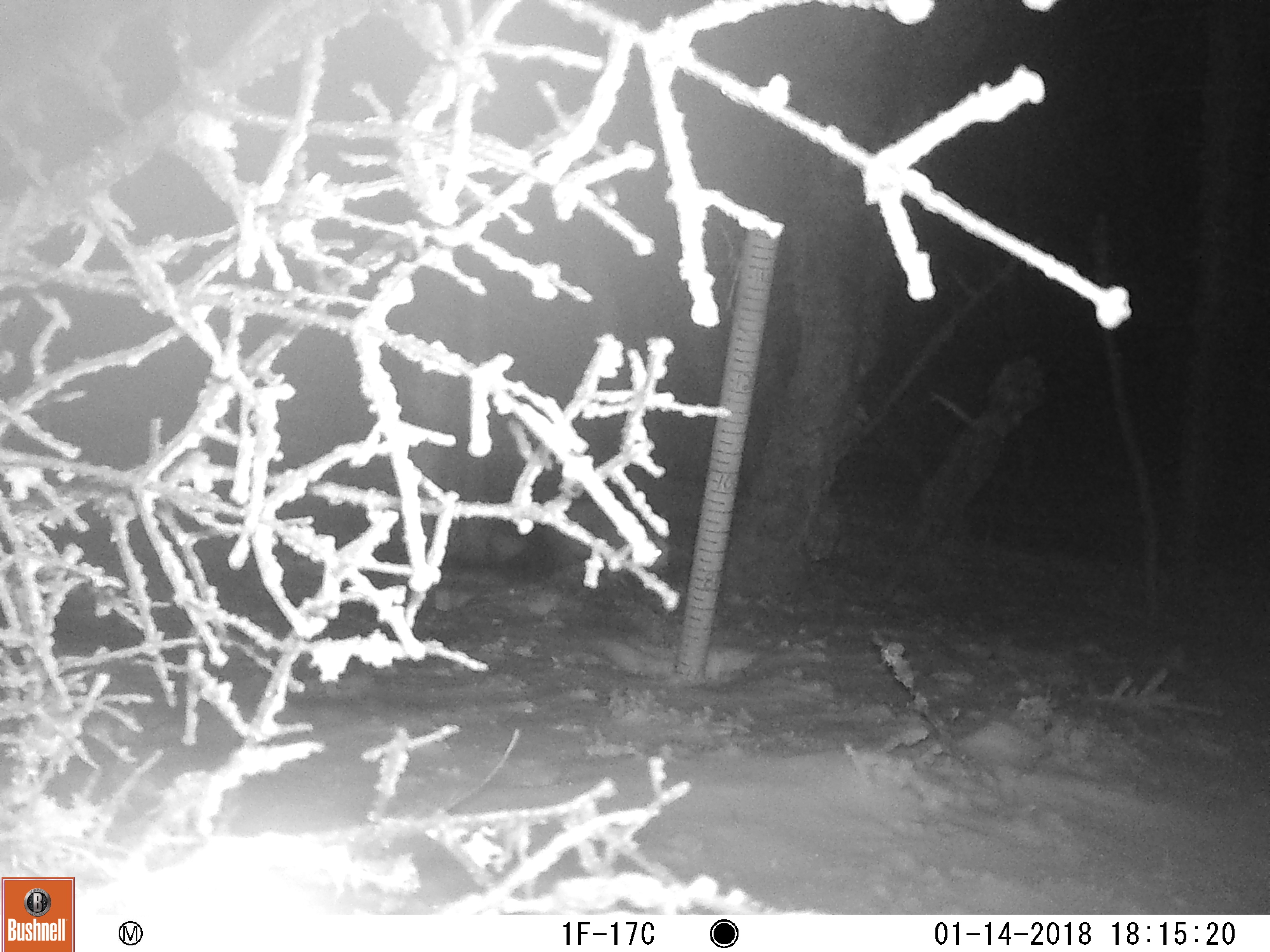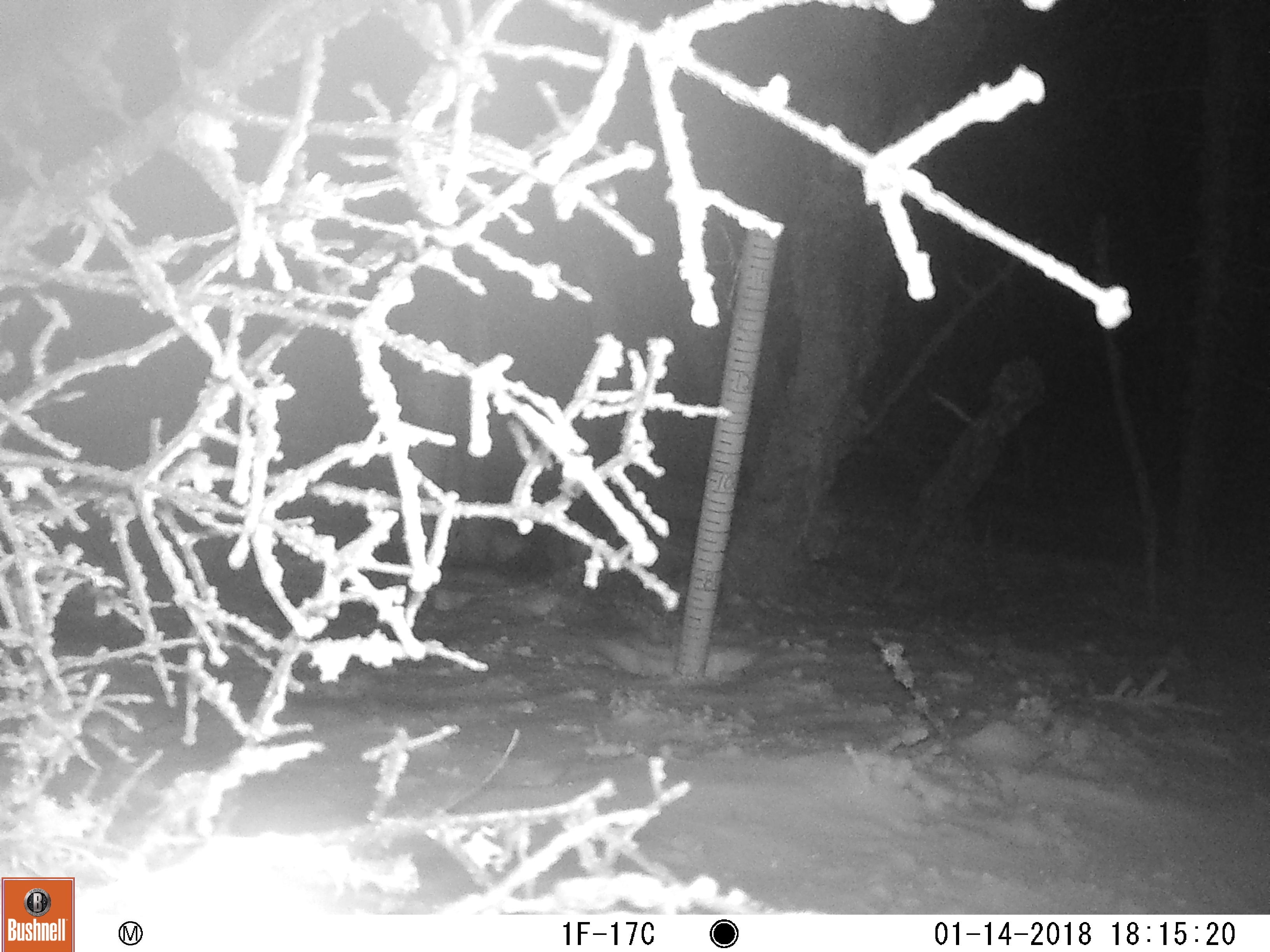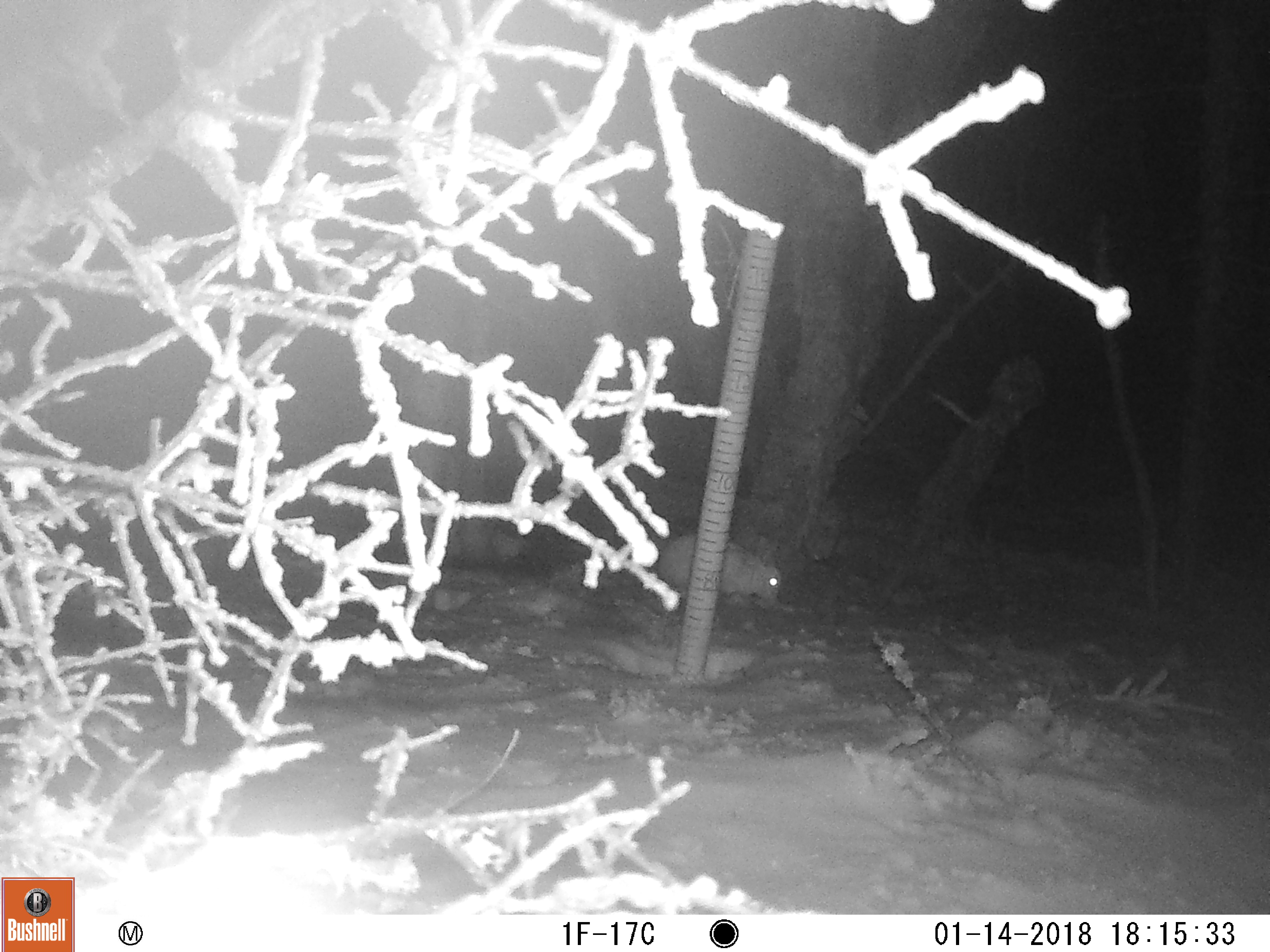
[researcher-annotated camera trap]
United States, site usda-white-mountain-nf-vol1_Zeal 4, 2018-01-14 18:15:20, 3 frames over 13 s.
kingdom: Animalia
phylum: Chordata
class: Mammalia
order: Lagomorpha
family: Leporidae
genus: Lepus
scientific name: Lepus americanus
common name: snowshoe hare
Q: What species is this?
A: Snowshoe hare (Lepus americanus).